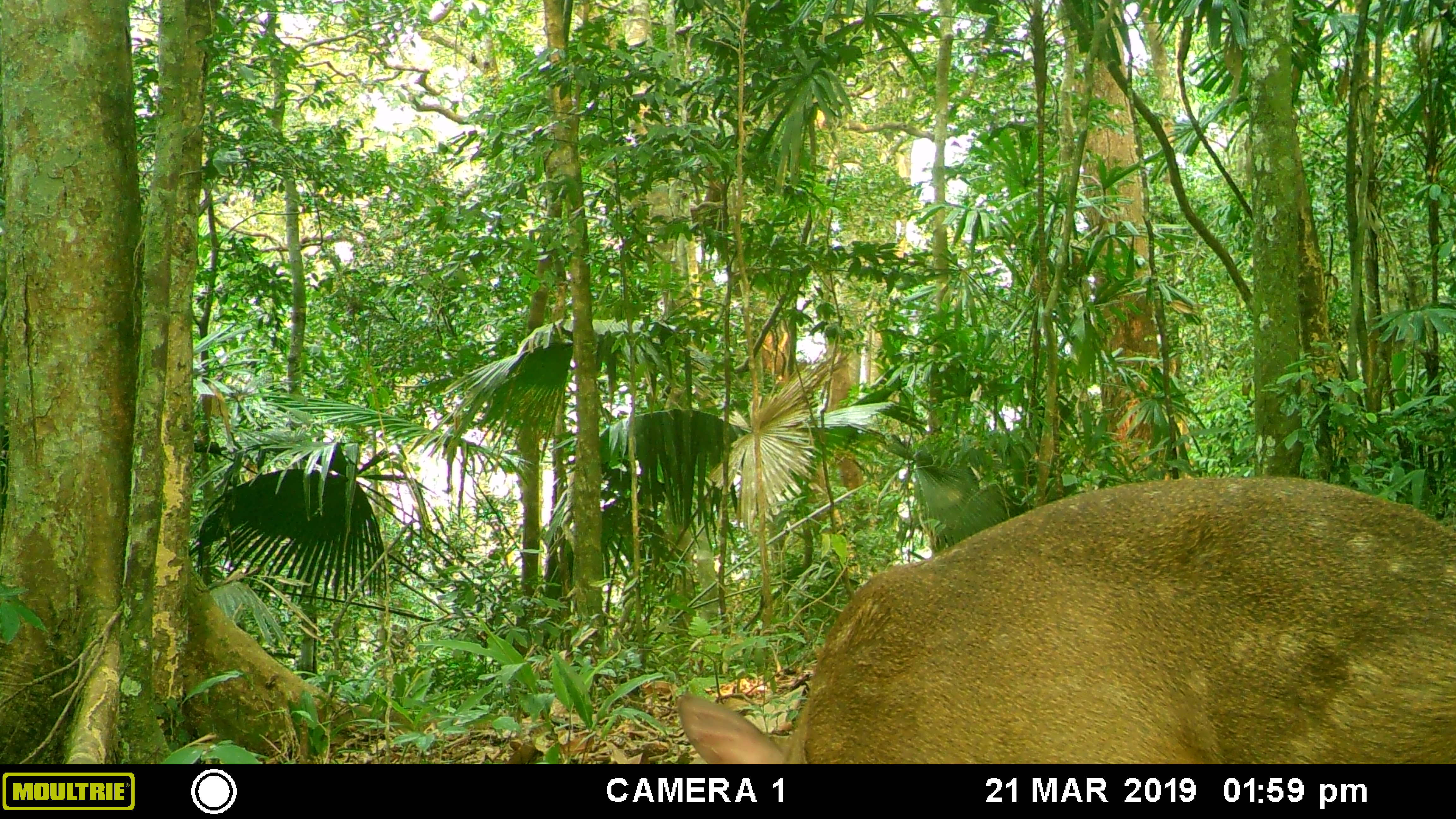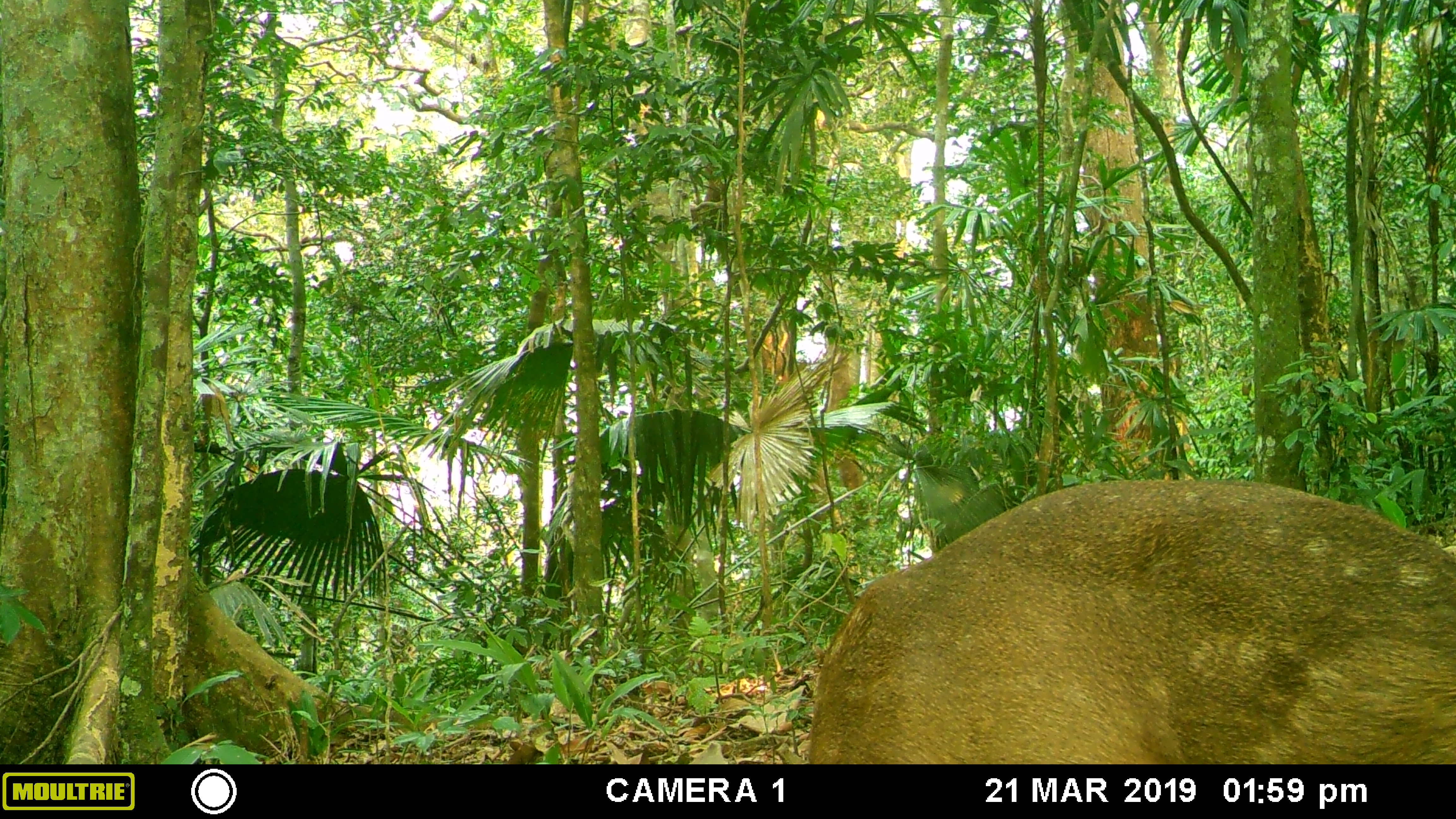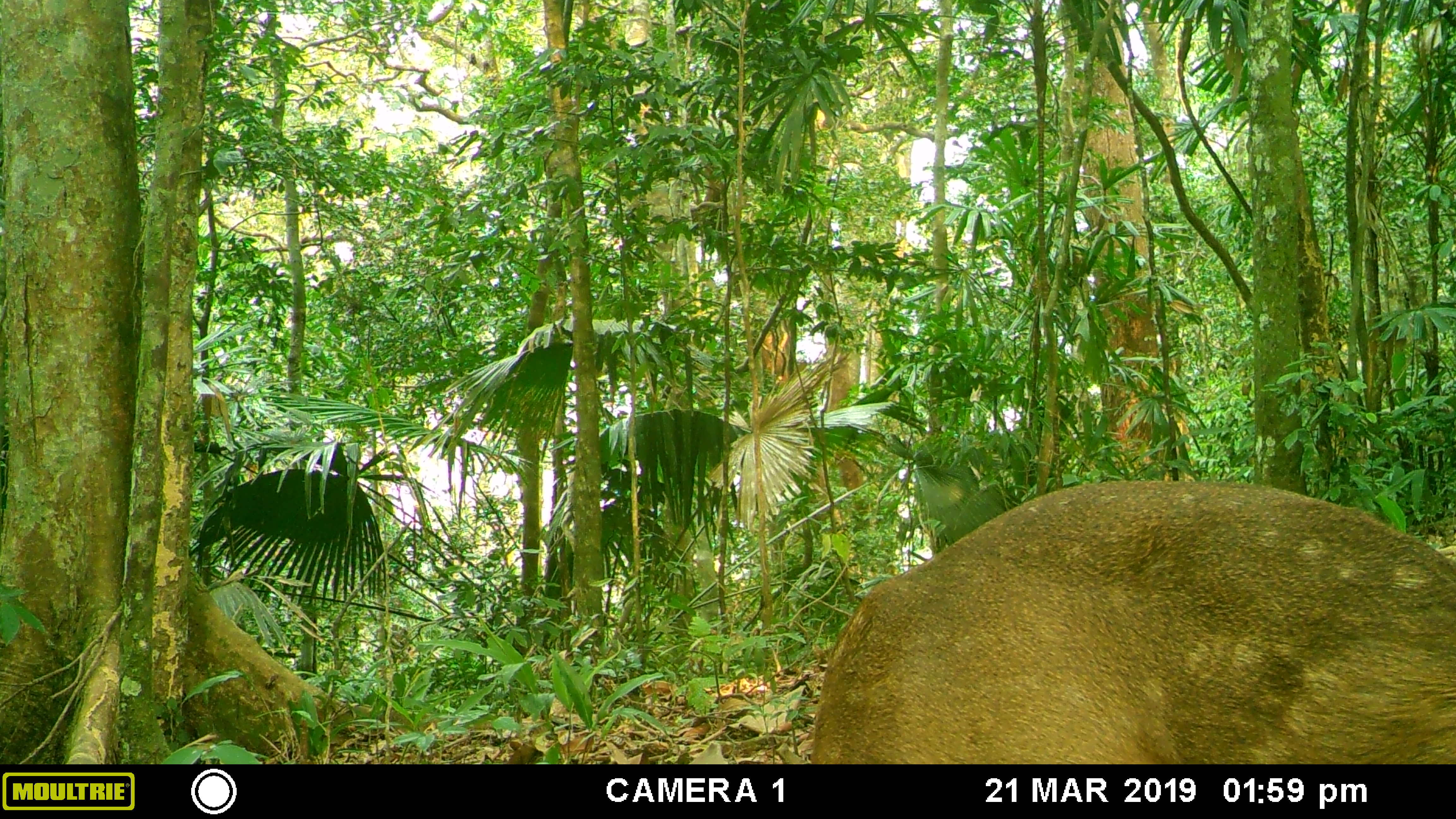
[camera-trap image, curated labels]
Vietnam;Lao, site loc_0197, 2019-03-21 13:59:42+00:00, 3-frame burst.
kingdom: Animalia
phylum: Chordata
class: Mammalia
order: Artiodactyla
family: Cervidae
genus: Muntiacus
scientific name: Muntiacus vuquangensis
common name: large-antlered muntjac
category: large antlered muntjac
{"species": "large antlered muntjac (large-antlered muntjac) (Muntiacus vuquangensis)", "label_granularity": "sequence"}